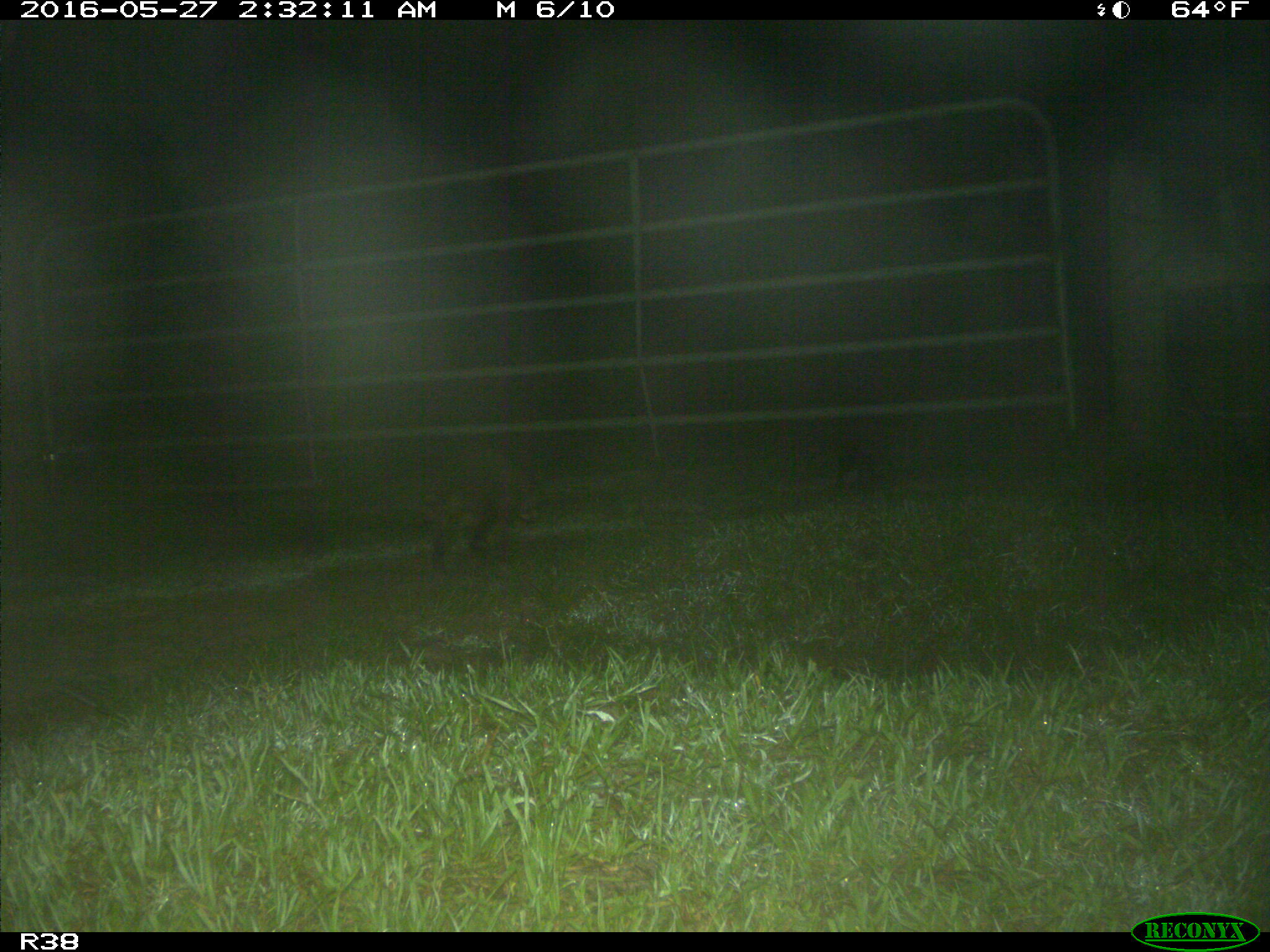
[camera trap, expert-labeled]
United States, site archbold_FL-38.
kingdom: Animalia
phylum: Chordata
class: Mammalia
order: Carnivora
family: Procyonidae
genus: Procyon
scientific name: Procyon lotor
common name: common raccoon